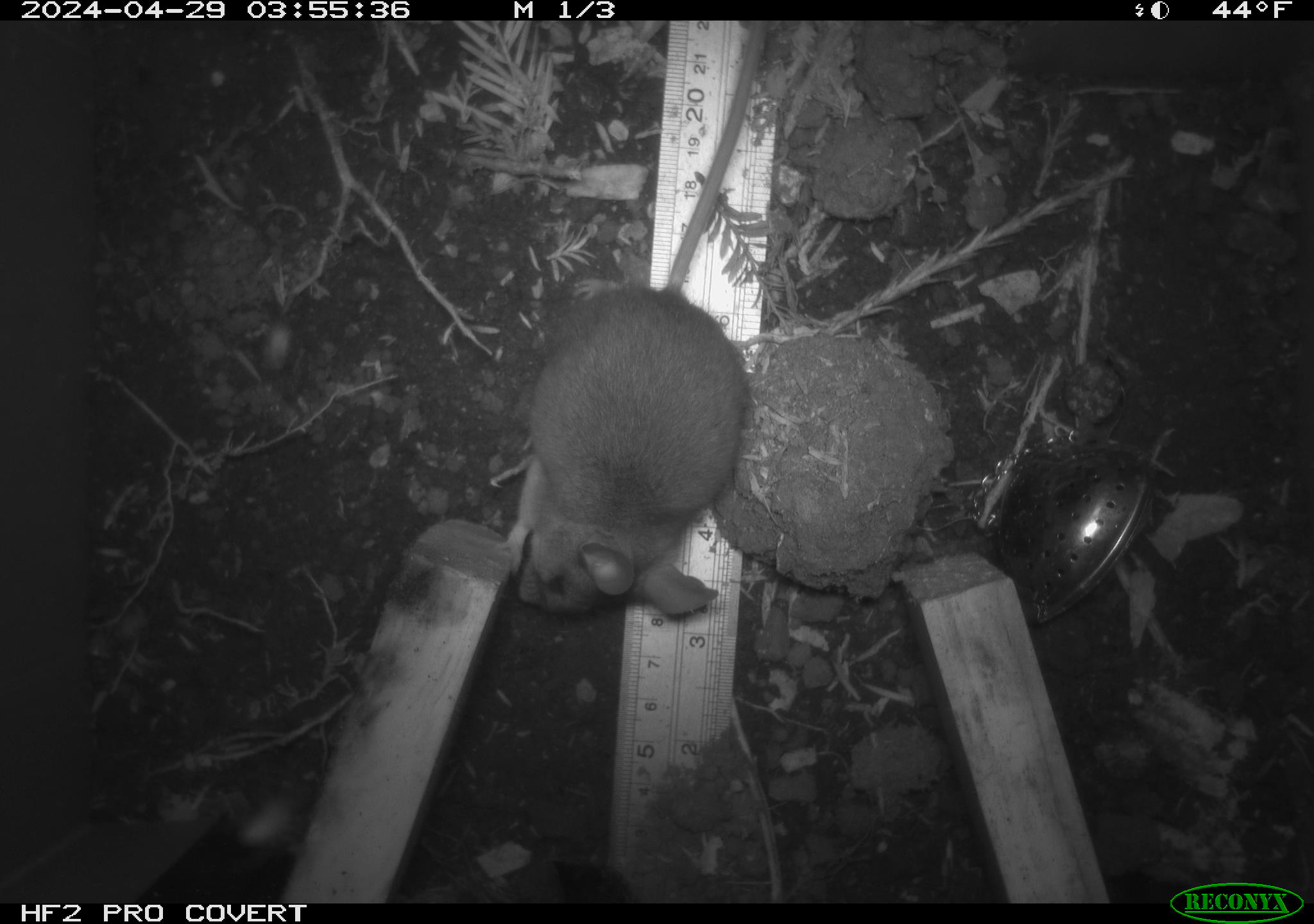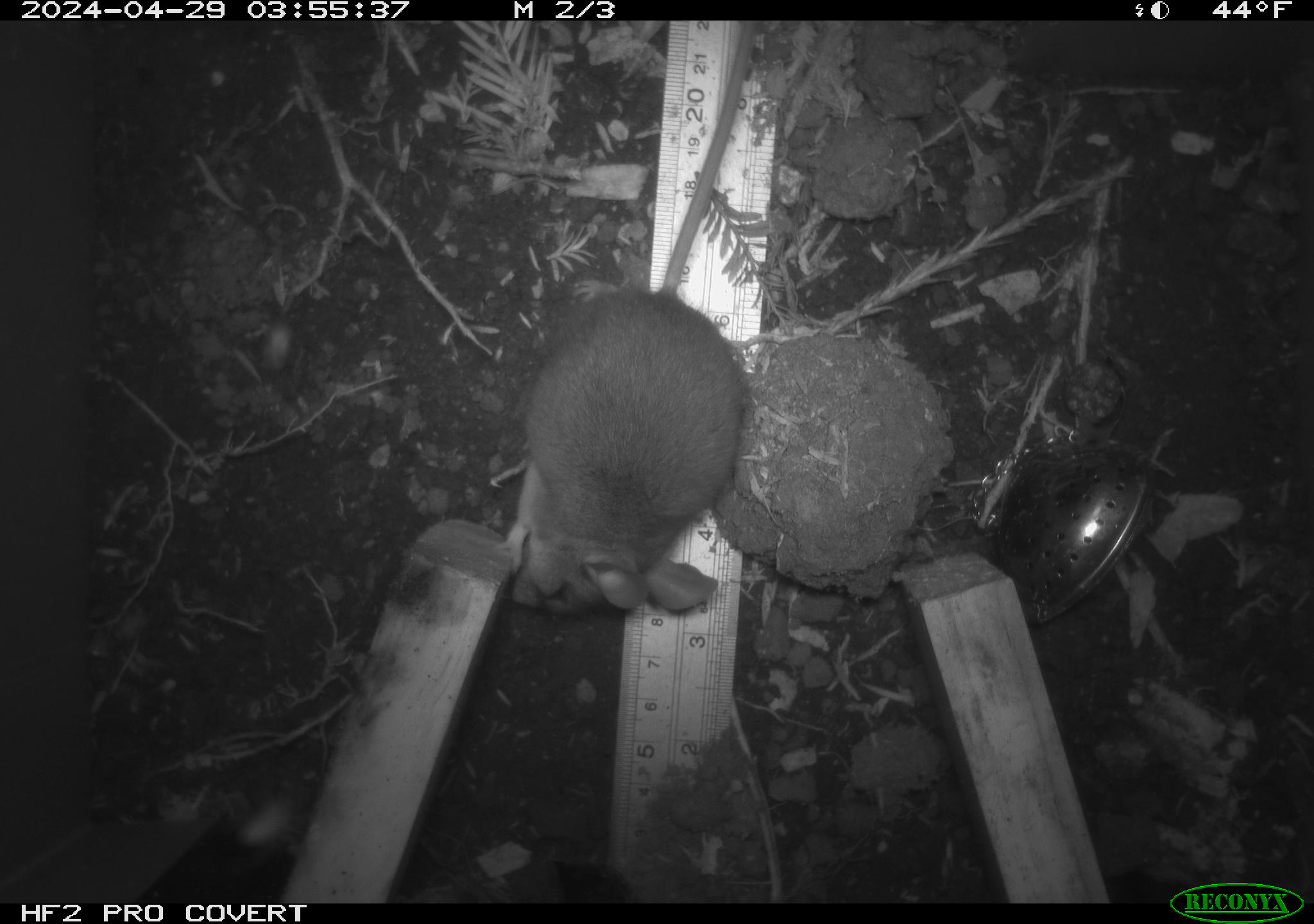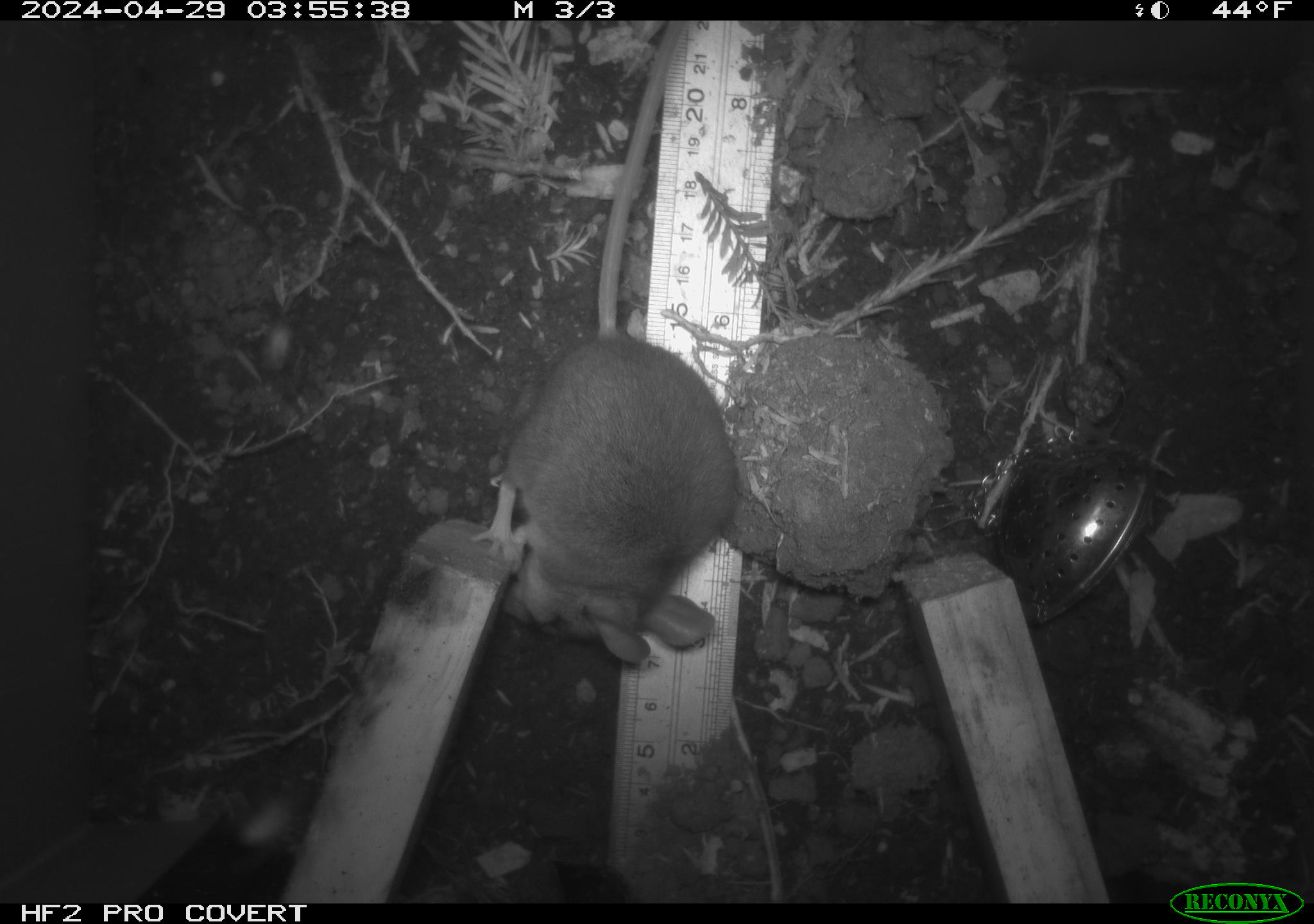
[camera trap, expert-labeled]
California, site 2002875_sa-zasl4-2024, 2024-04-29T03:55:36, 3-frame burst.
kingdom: Animalia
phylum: Chordata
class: Mammalia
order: Rodentia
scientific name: Rodentia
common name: rodent